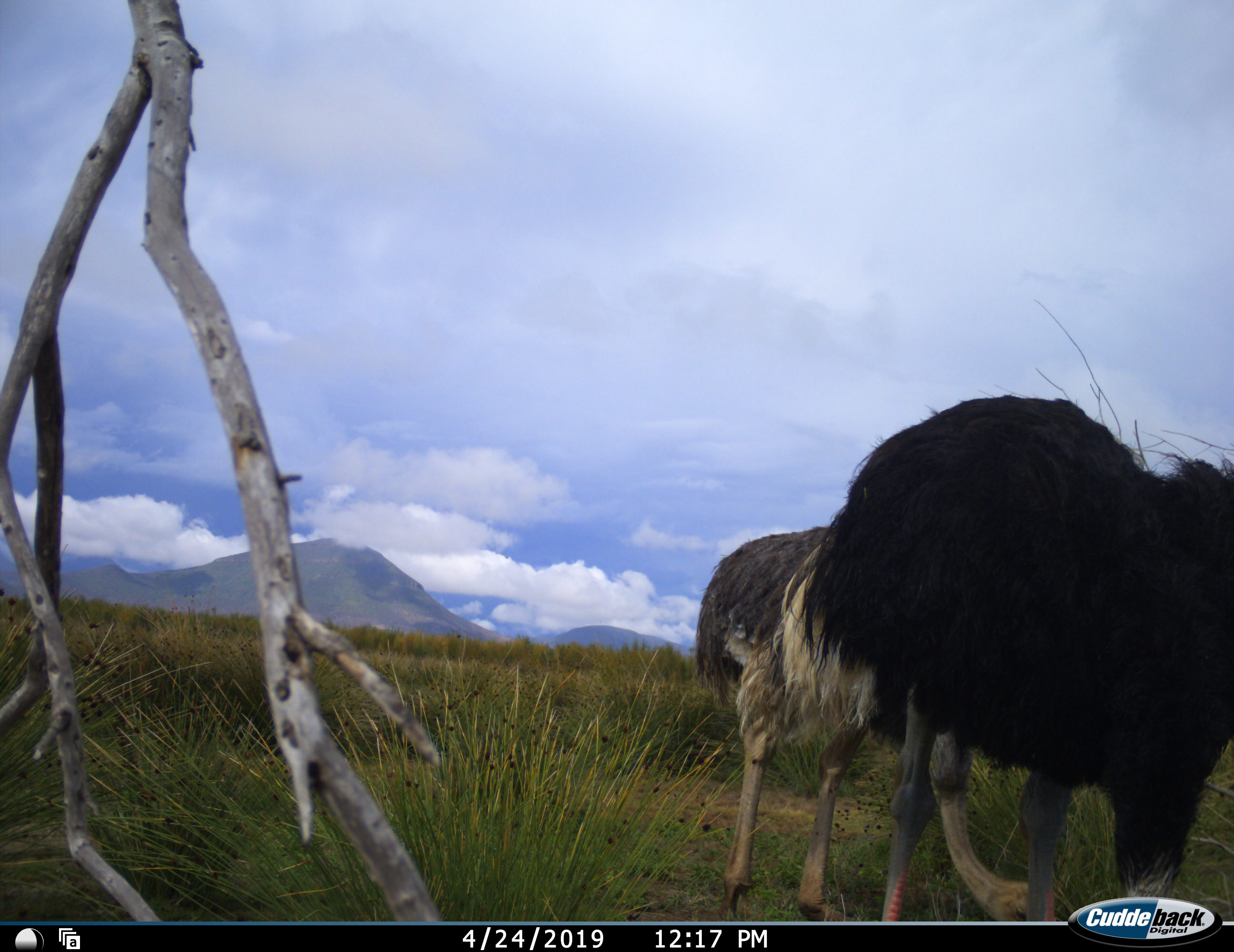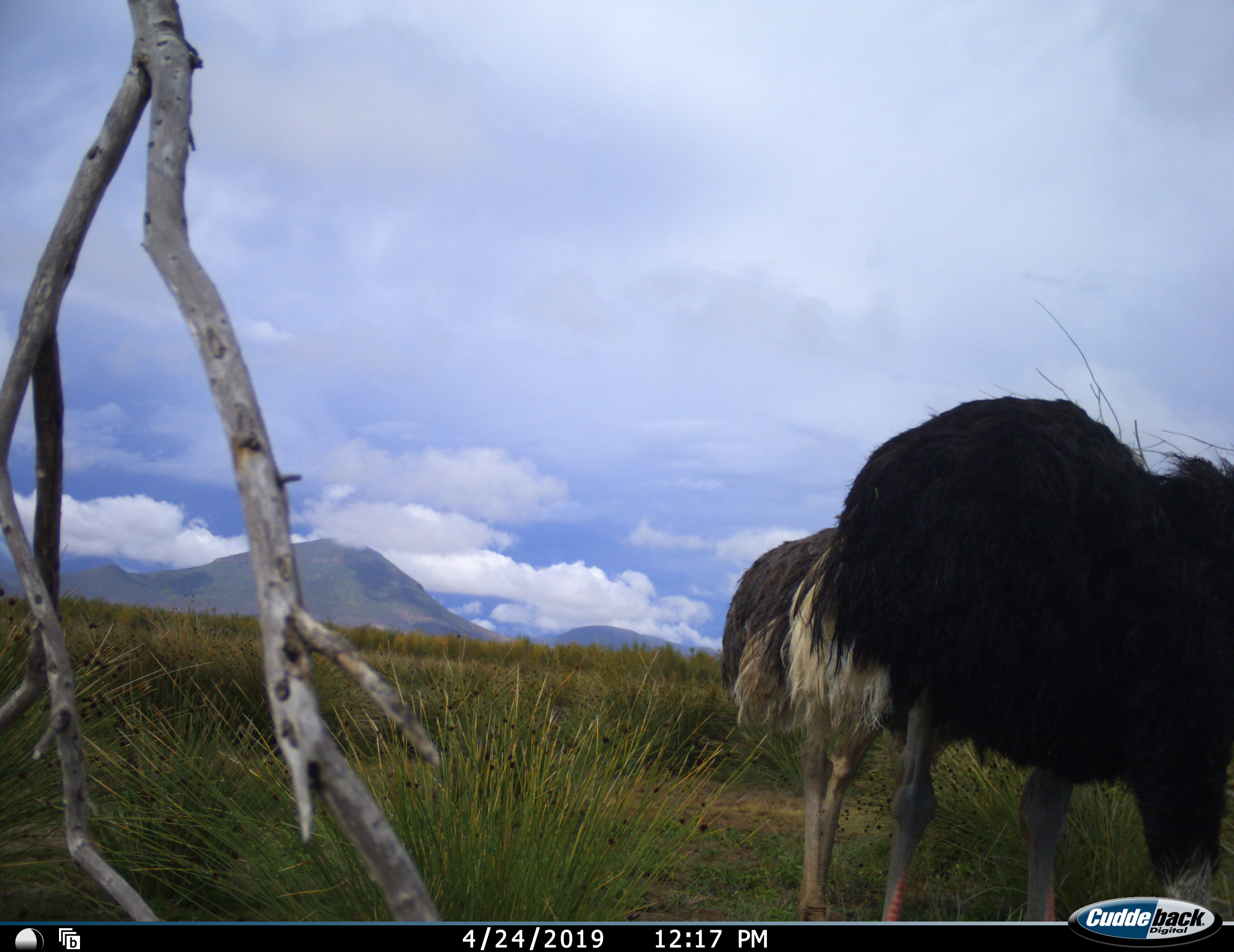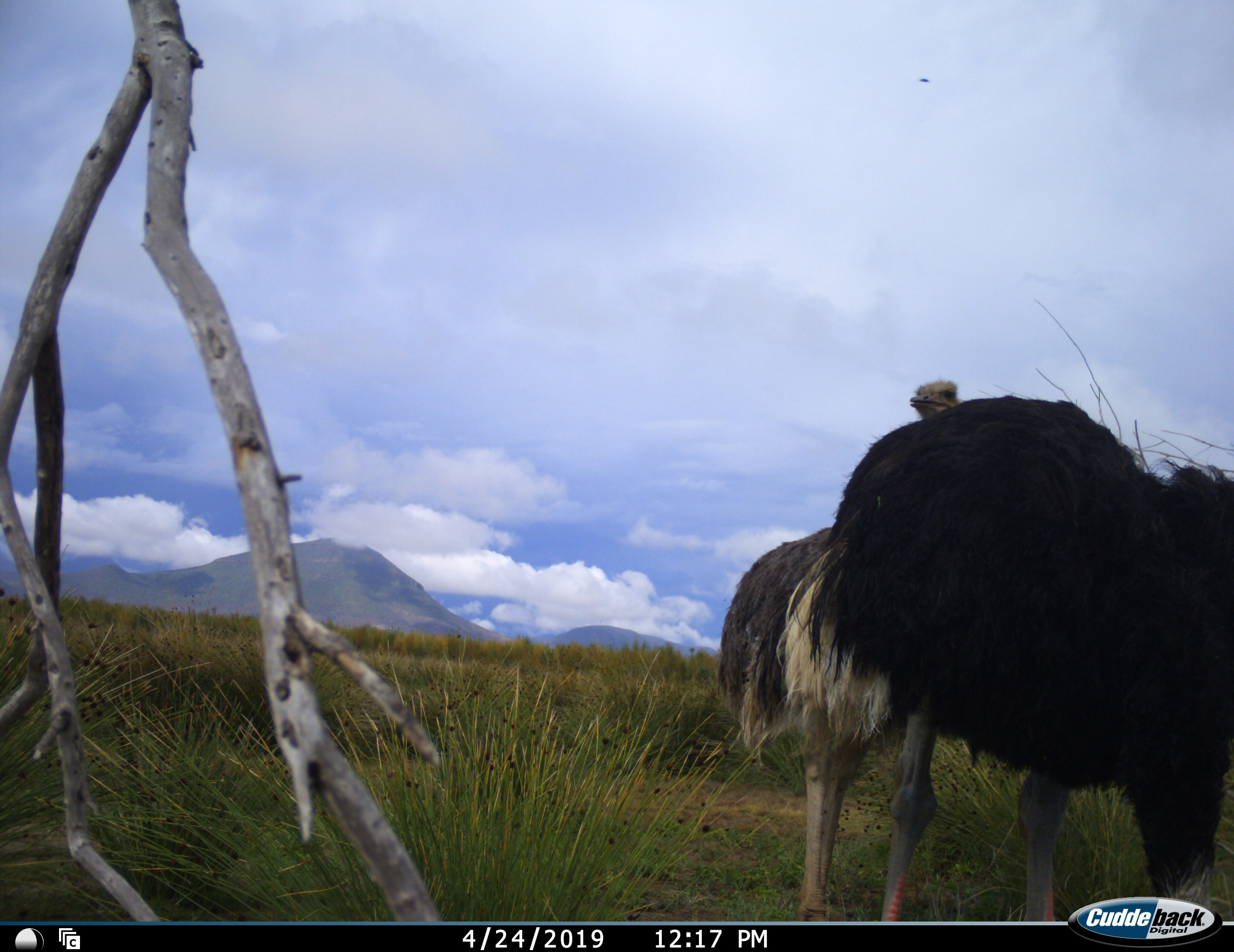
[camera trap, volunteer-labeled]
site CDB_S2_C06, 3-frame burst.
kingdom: Animalia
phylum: Chordata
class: Aves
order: Struthioniformes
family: Struthionidae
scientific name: Struthionidae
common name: ostrich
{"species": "ostrich (Struthionidae)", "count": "2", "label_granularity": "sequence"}